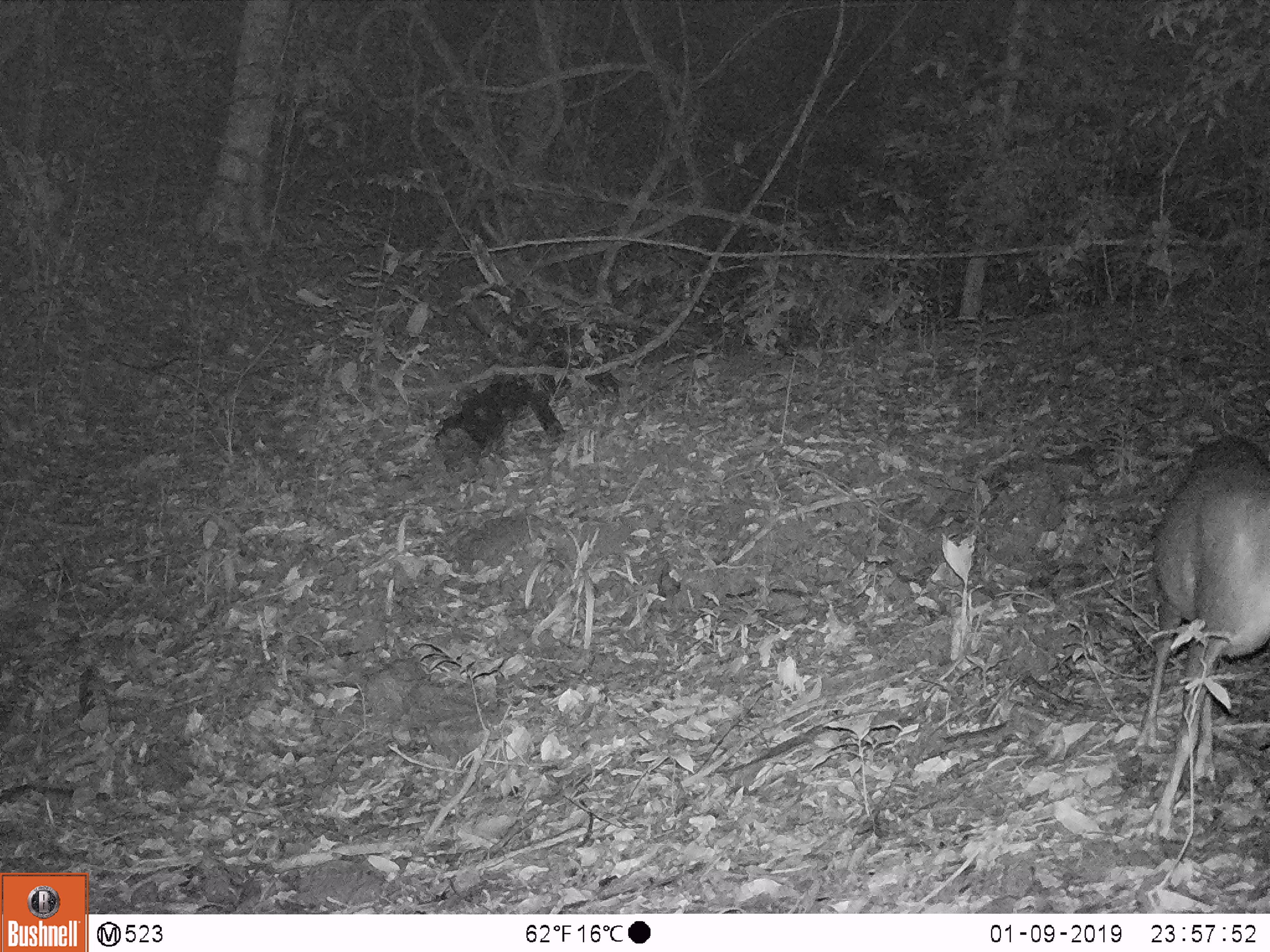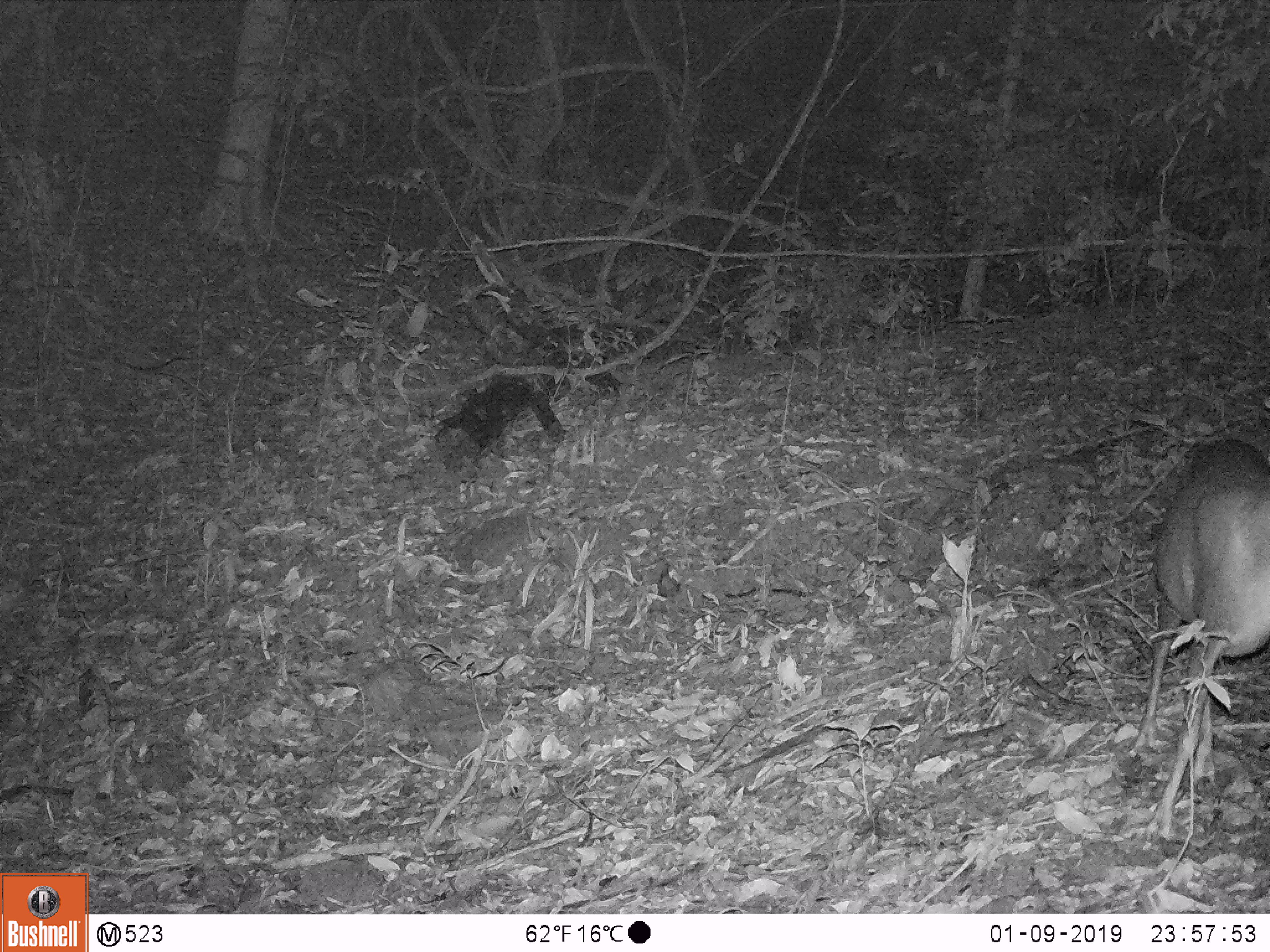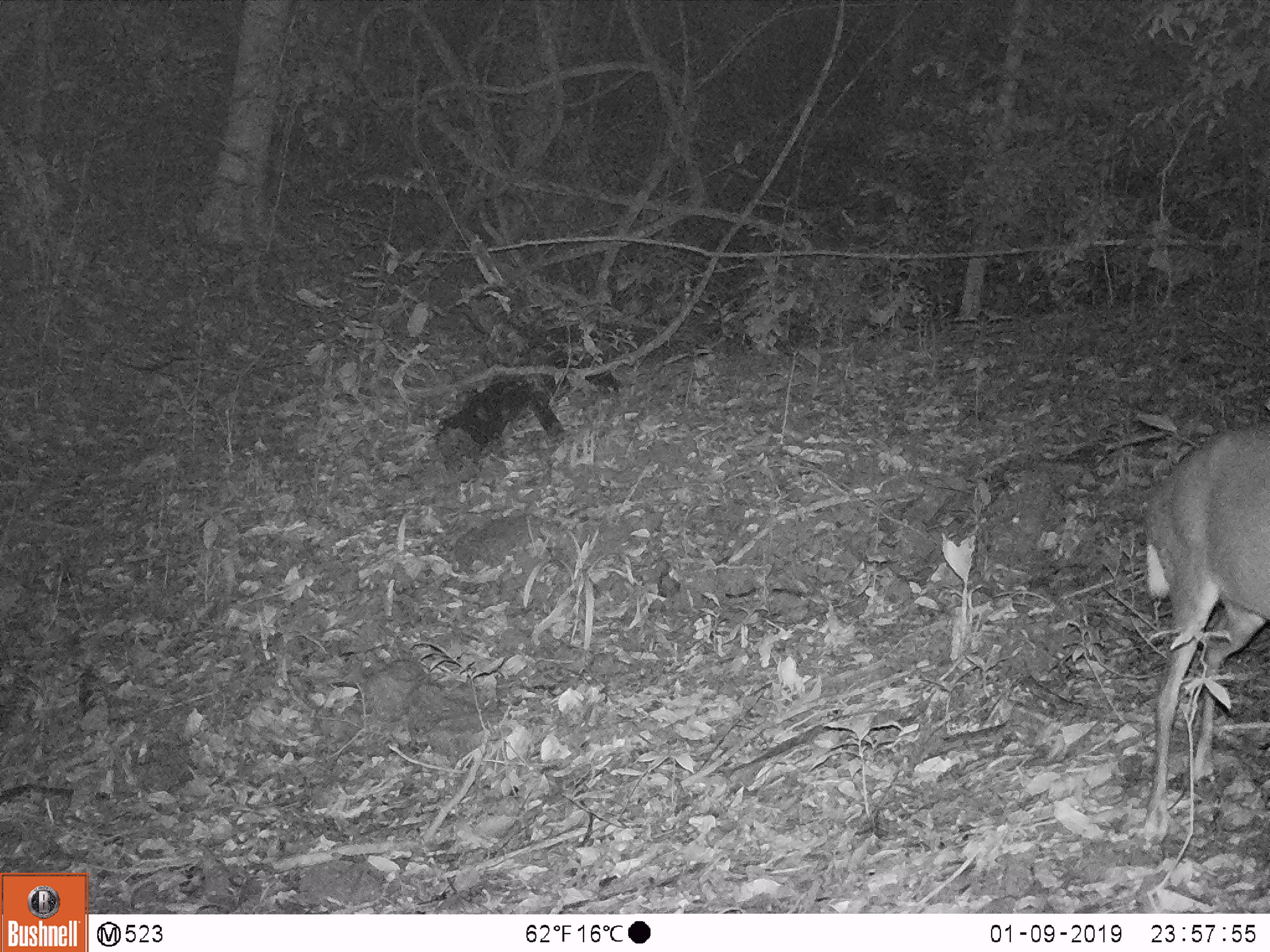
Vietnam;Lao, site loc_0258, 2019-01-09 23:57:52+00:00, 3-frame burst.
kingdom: Animalia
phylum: Chordata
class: Mammalia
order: Artiodactyla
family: Cervidae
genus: Muntiacus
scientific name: Muntiacus rooseveltorum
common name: roosevelt's muntjac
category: roosevelts muntjac group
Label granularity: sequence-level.